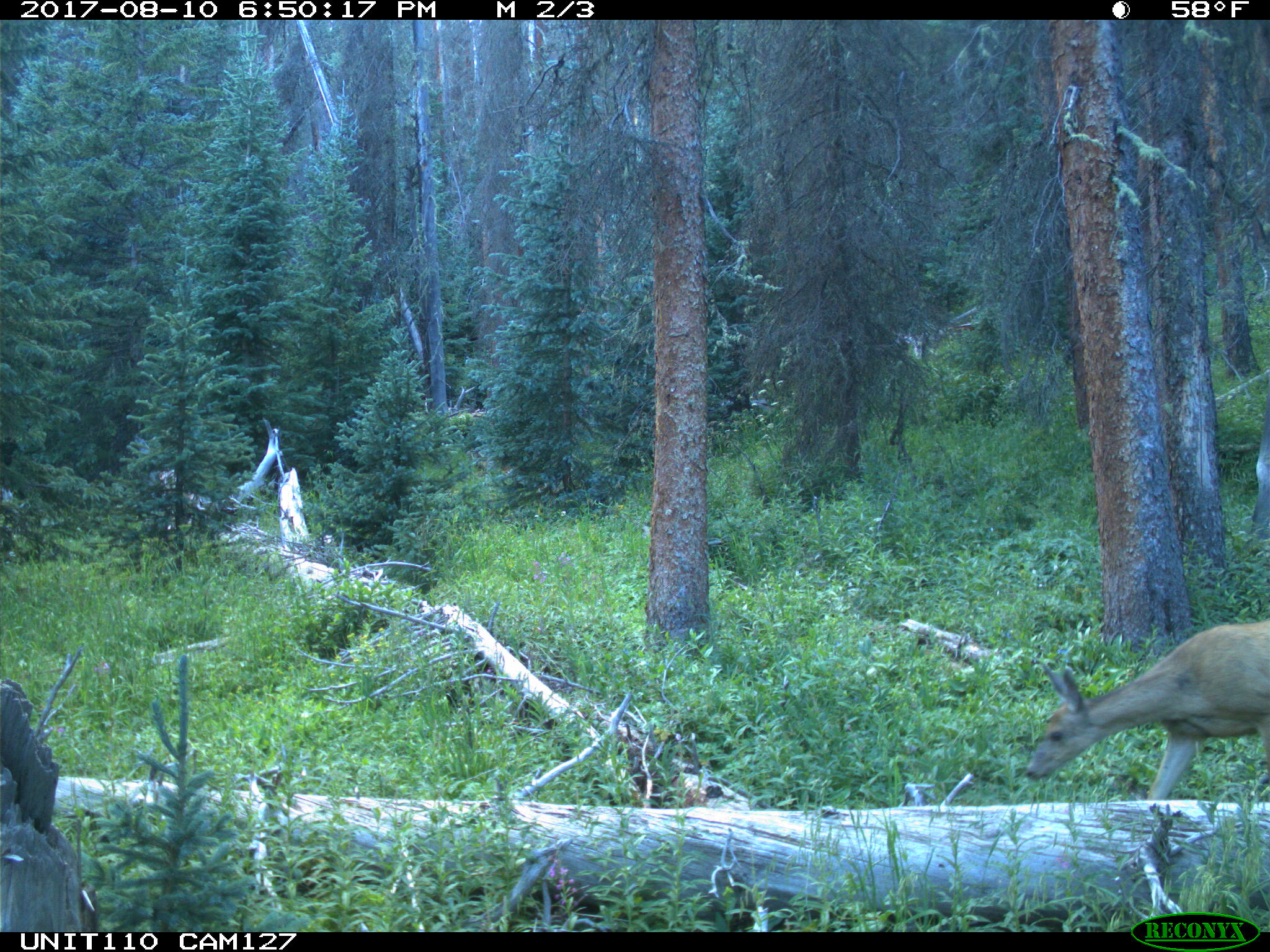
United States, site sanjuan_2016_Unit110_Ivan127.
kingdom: Animalia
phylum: Chordata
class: Mammalia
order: Artiodactyla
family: Cervidae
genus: Odocoileus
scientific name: Odocoileus hemionus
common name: mule deer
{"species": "Odocoileus hemionus (mule deer)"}